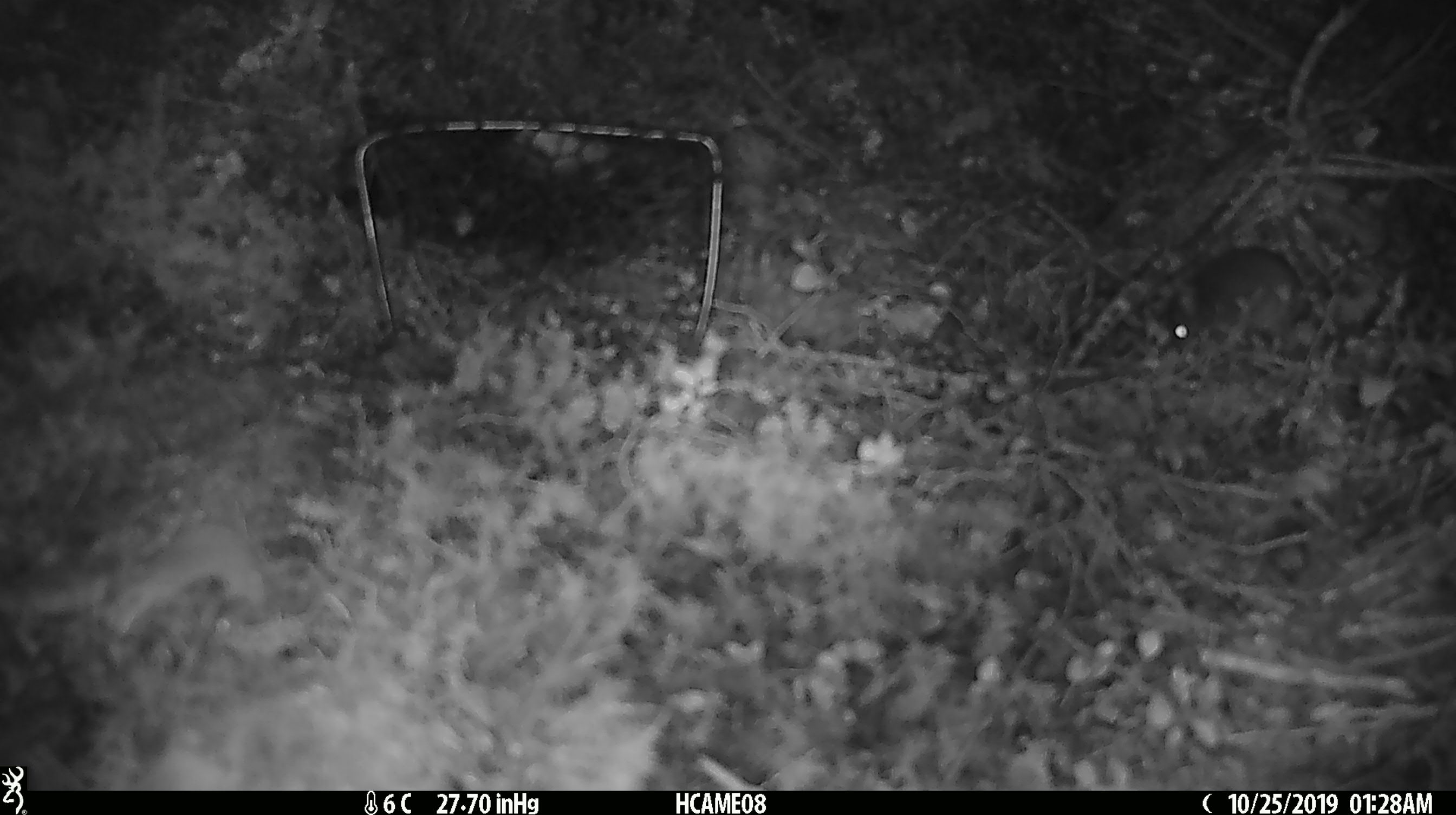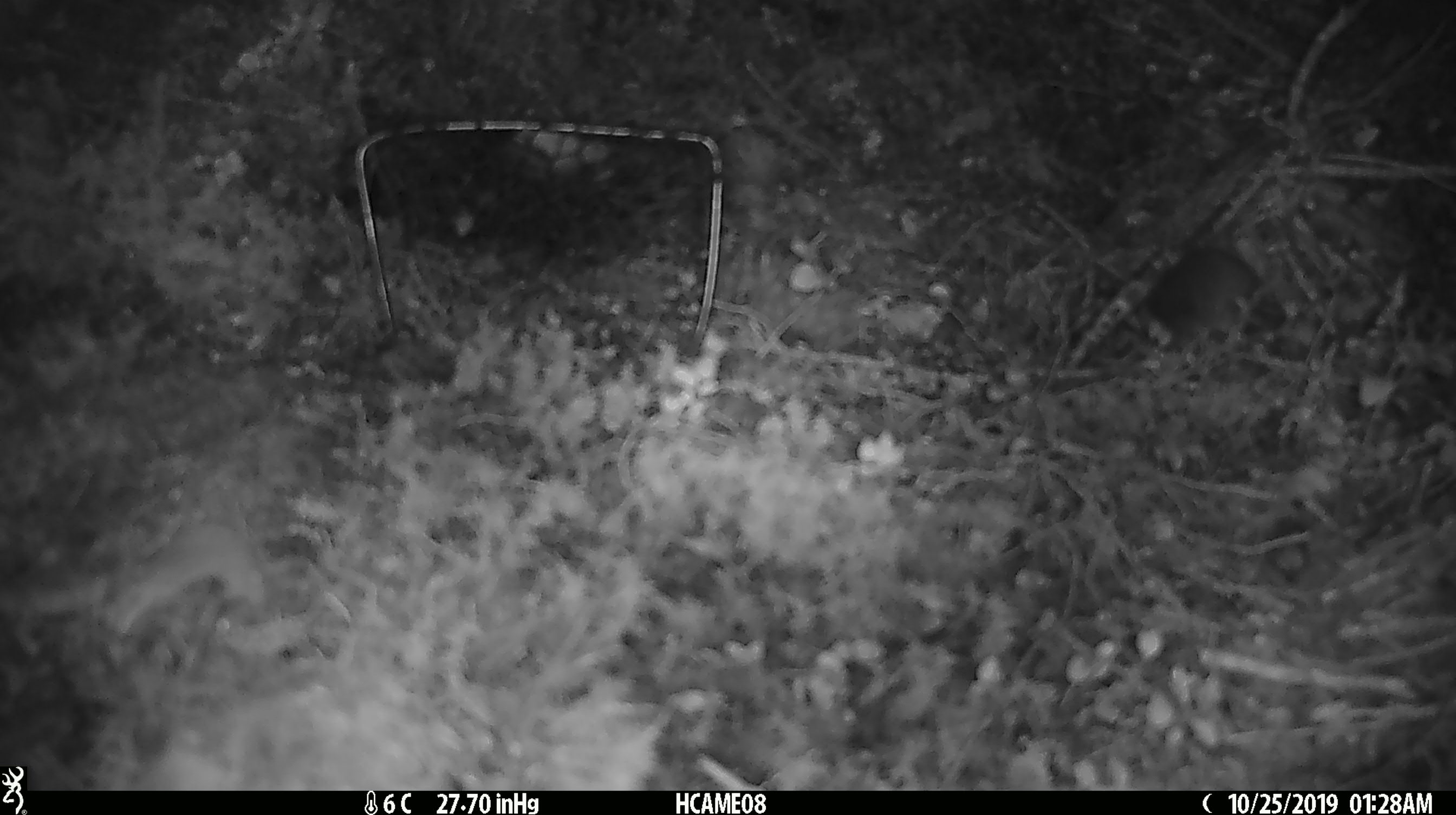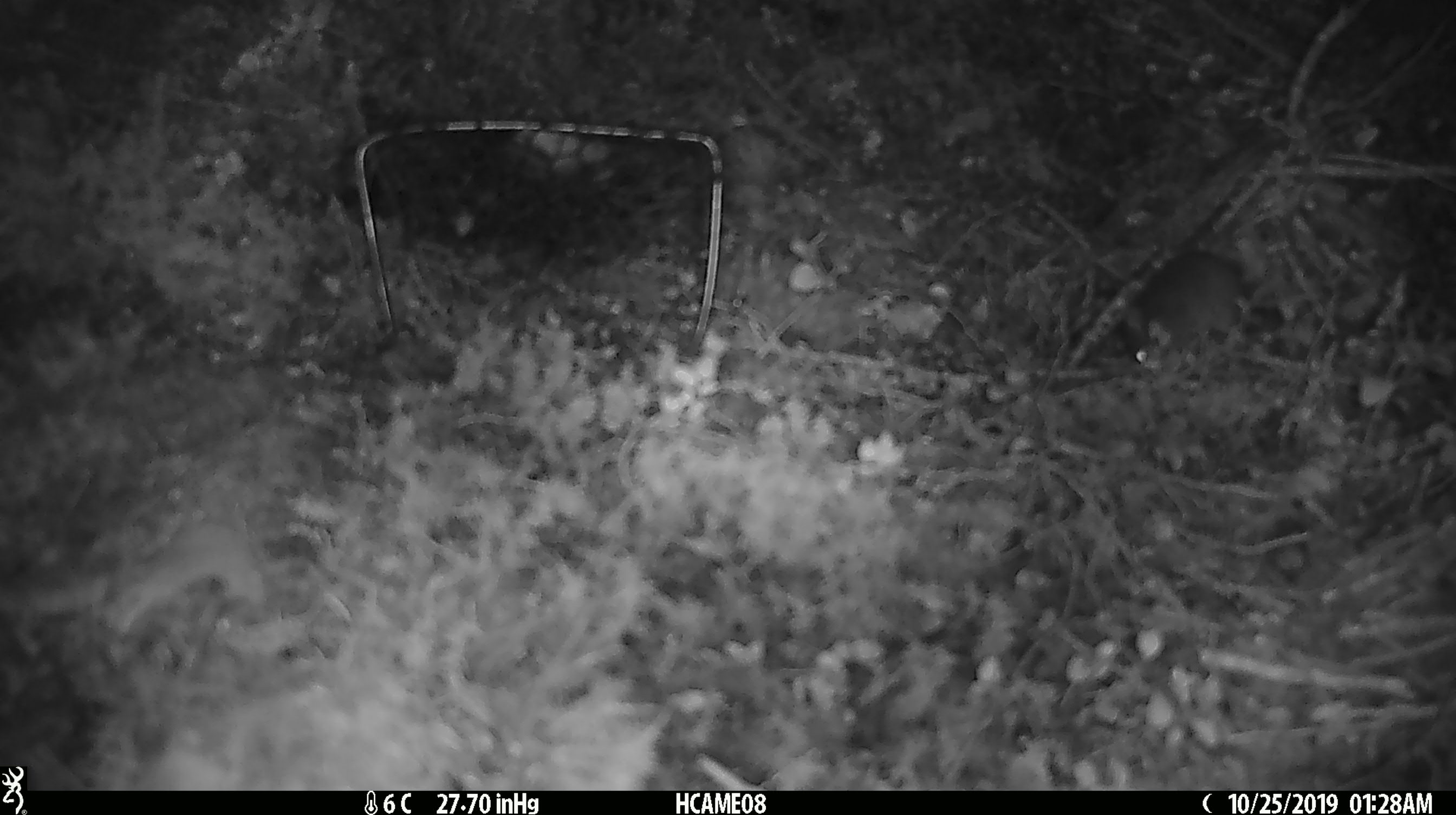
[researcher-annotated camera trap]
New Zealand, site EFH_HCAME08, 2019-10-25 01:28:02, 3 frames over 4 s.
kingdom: Animalia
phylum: Chordata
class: Mammalia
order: Rodentia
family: Muridae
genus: Mus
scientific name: Mus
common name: mouse